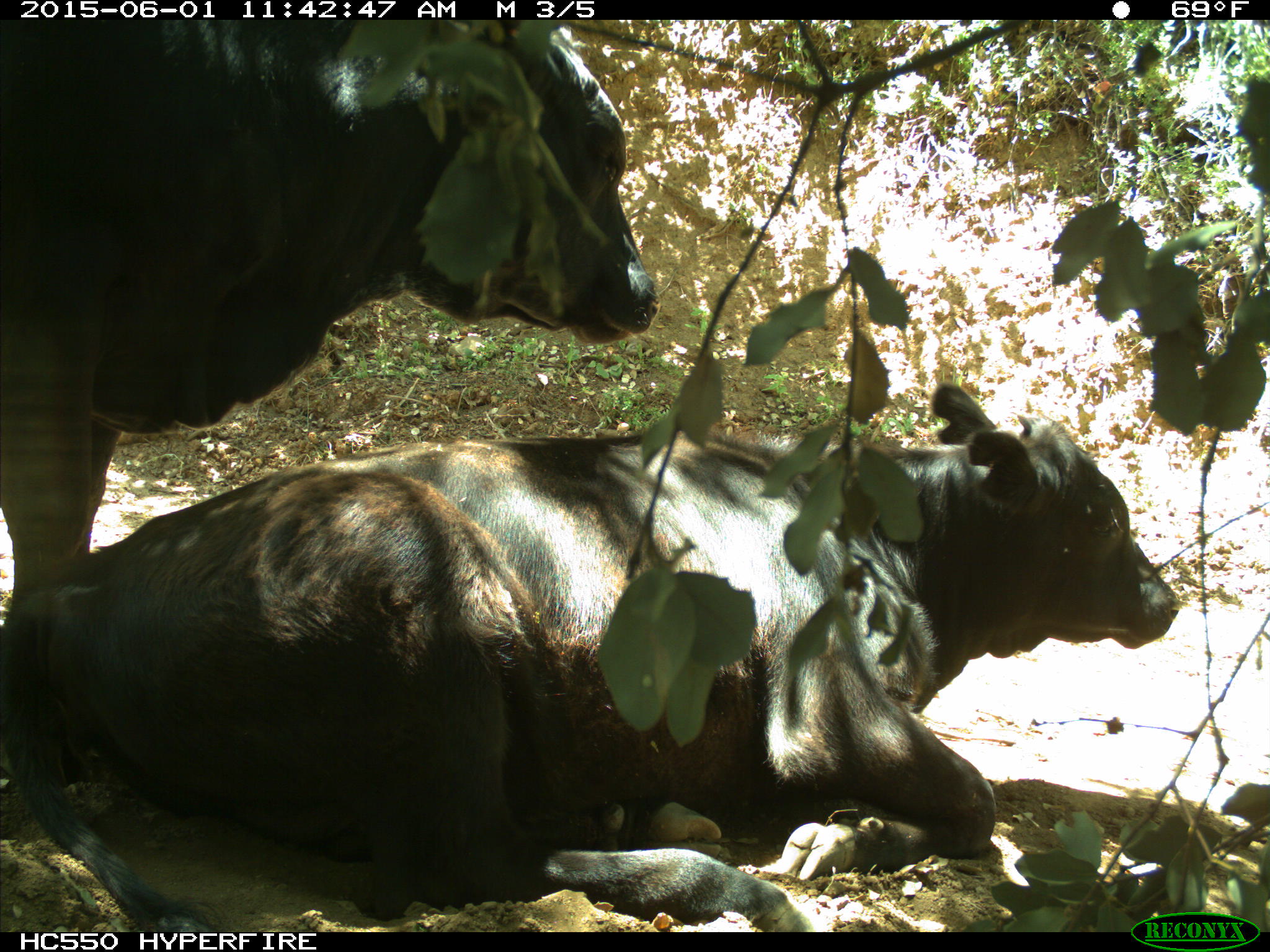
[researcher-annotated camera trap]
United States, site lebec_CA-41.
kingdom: Animalia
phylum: Chordata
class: Mammalia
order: Artiodactyla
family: Bovidae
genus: Bos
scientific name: Bos taurus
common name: domestic cow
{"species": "Bos taurus (domestic cow)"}